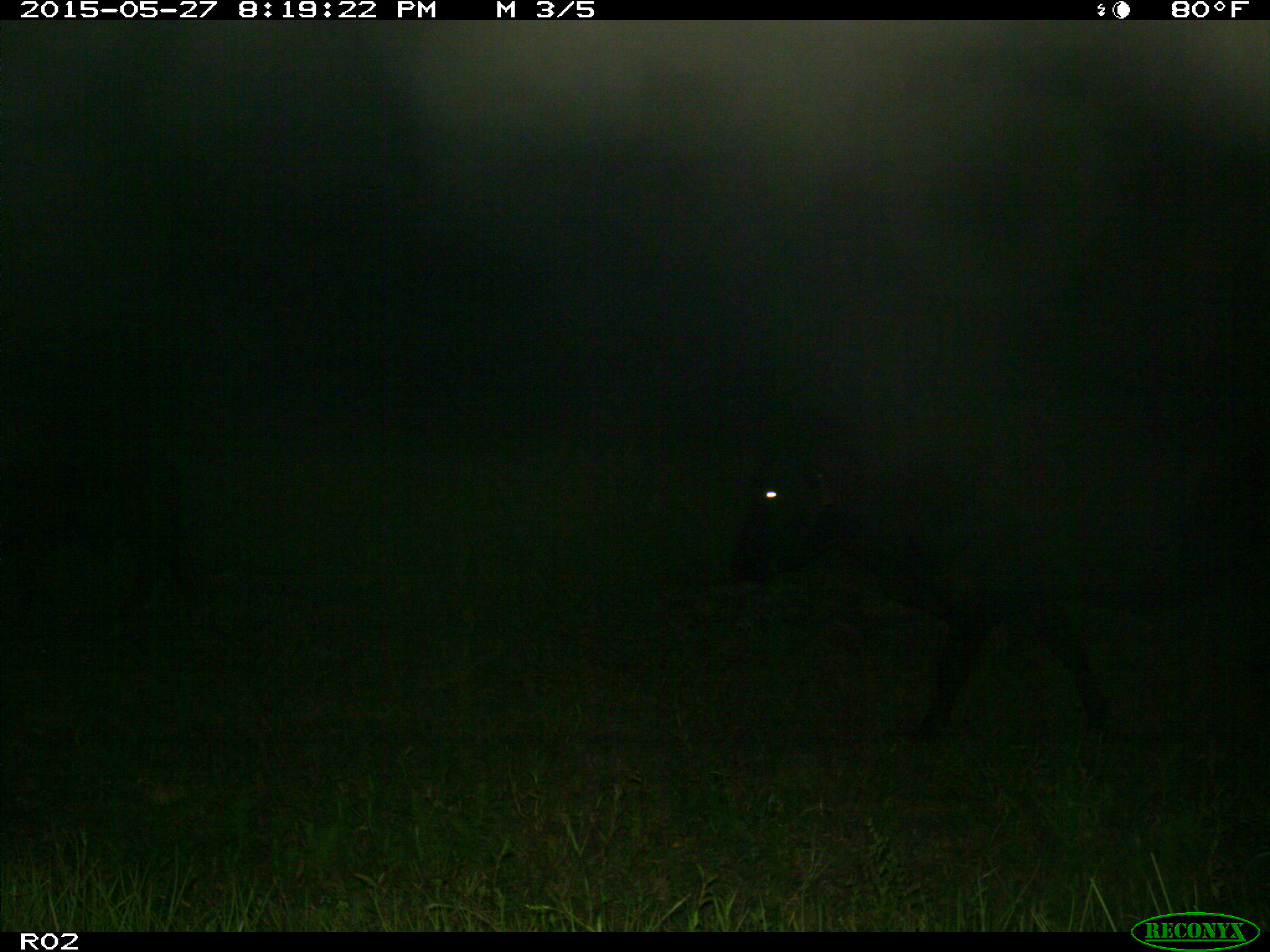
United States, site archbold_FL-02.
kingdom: Animalia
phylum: Chordata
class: Mammalia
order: Artiodactyla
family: Bovidae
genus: Bos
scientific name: Bos taurus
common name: domestic cow